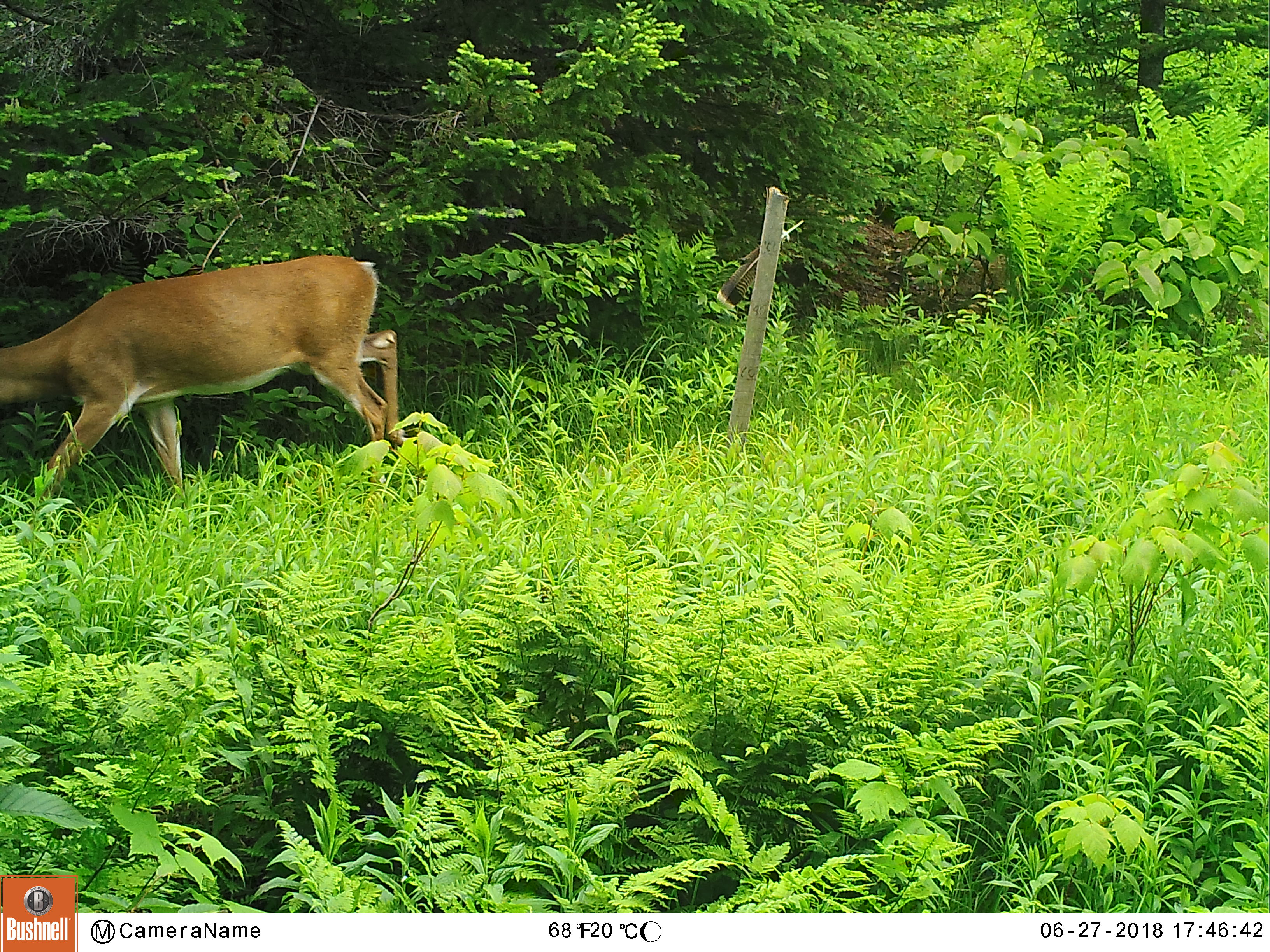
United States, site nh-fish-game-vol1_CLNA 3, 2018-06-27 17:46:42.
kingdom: Animalia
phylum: Chordata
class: Mammalia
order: Artiodactyla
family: Cervidae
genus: Odocoileus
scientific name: Odocoileus virginianus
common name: white-tailed deer